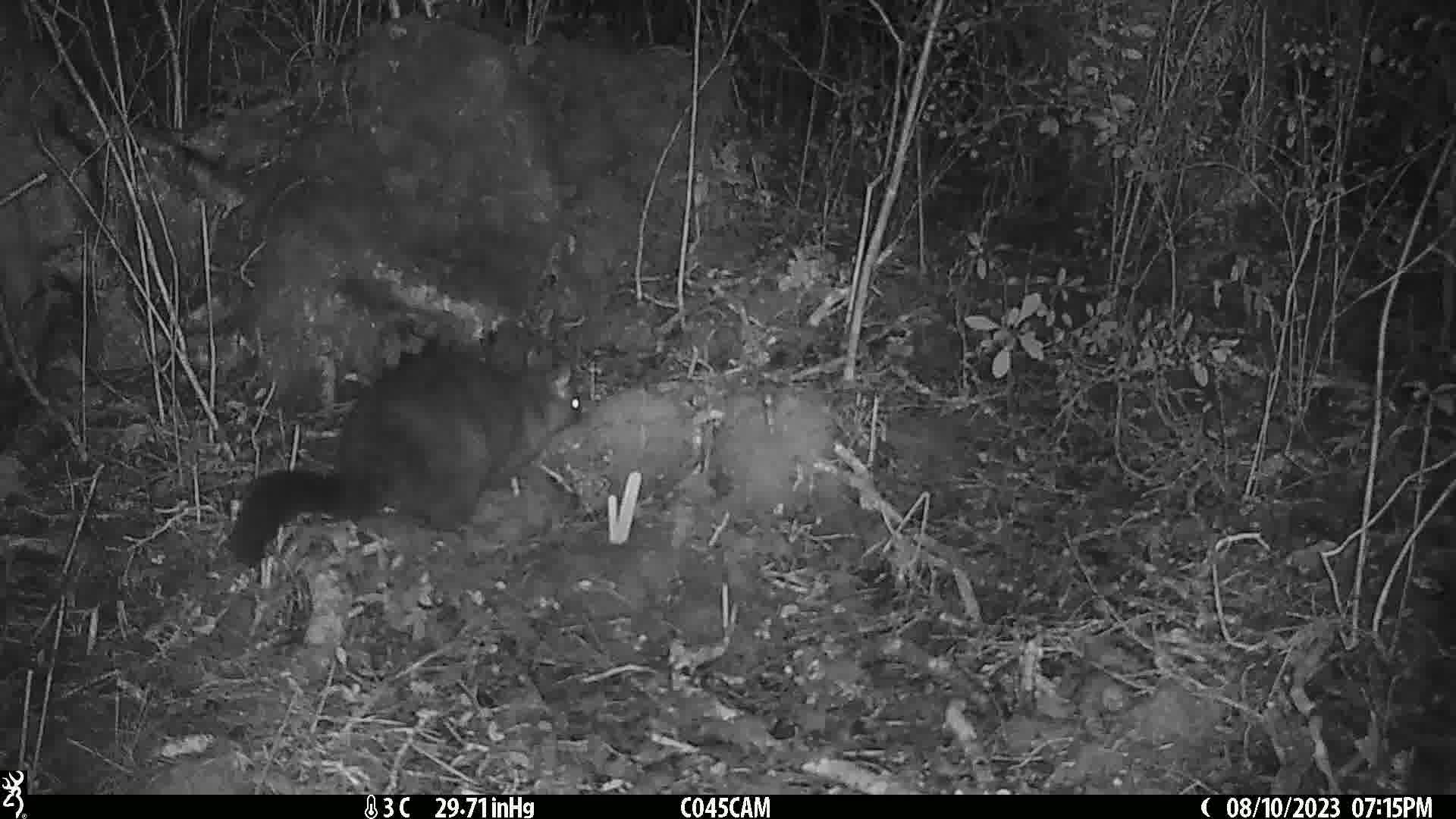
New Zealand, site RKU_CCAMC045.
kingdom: Animalia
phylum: Chordata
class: Mammalia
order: Diprotodontia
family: Phalangeridae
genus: Trichosurus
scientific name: Trichosurus vulpecula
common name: common brushtail possum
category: possum